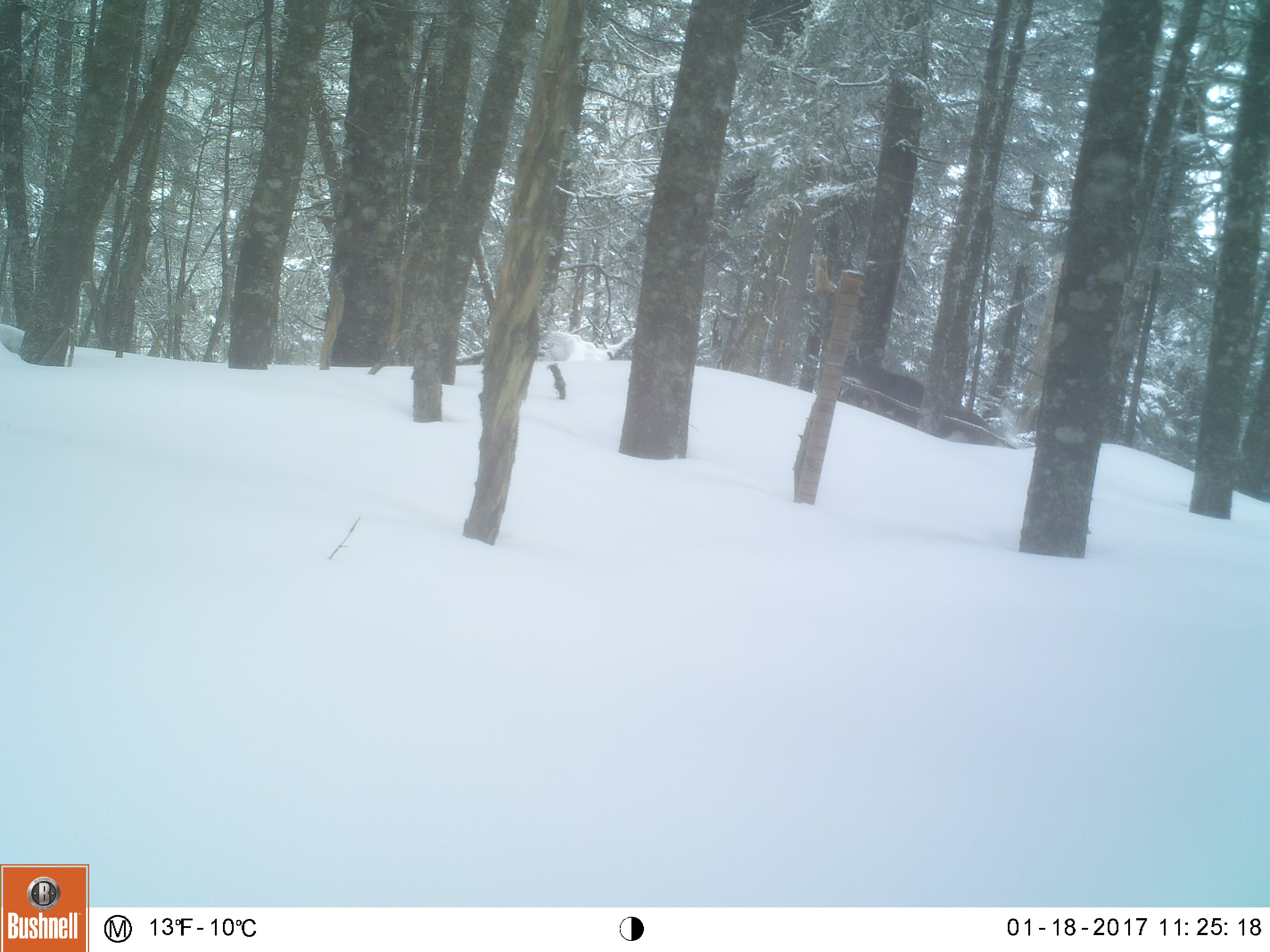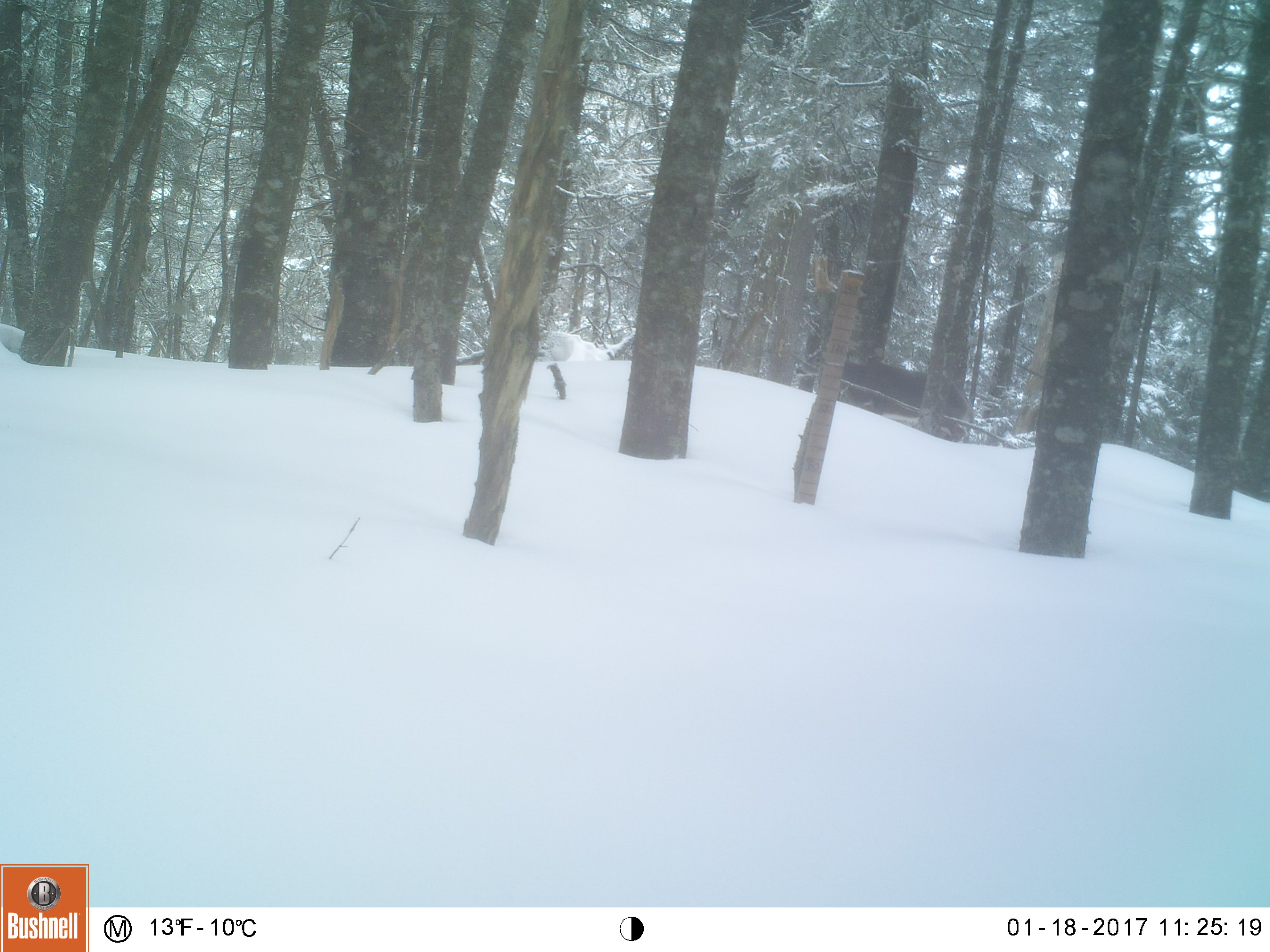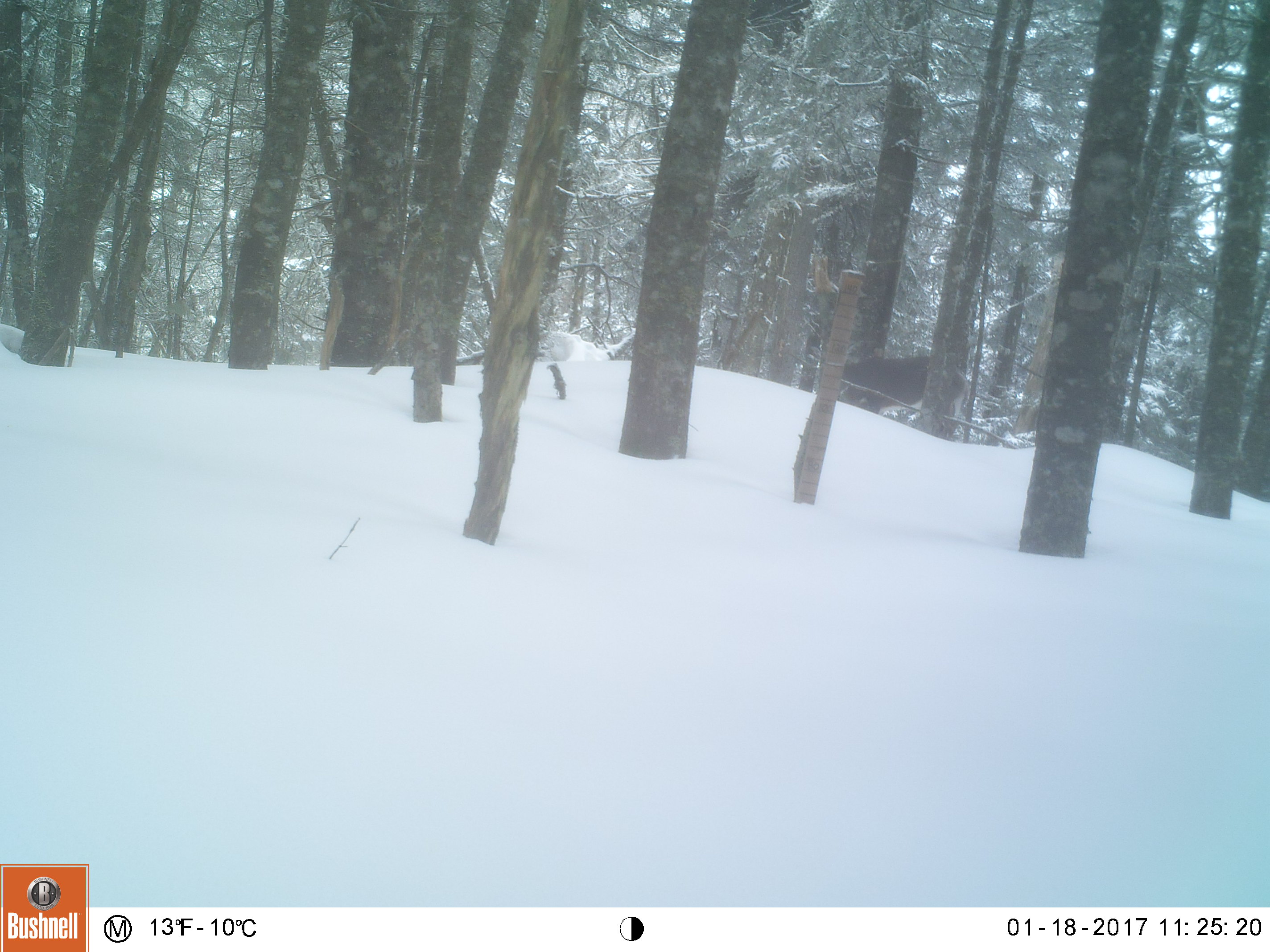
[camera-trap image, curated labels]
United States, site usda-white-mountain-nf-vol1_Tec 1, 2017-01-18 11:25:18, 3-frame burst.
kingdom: Animalia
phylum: Chordata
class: Mammalia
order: Artiodactyla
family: Cervidae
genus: Odocoileus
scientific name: Odocoileus virginianus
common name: white-tailed deer